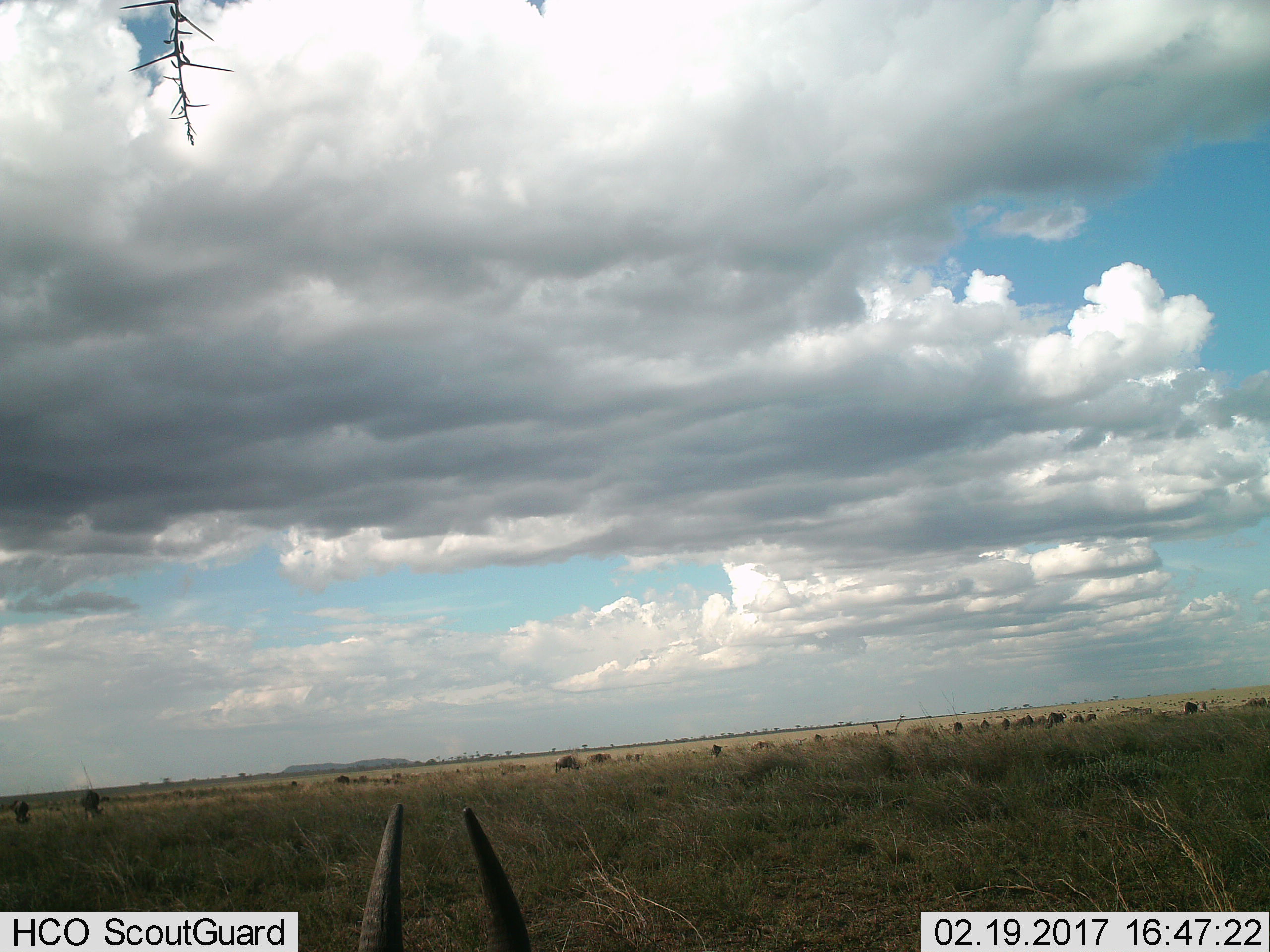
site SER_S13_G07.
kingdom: Animalia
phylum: Chordata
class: Mammalia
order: Artiodactyla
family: Bovidae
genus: Connochaetes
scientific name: Connochaetes taurinus taurinus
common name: blue wildebeest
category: wildebeestblue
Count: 11-50.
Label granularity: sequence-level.